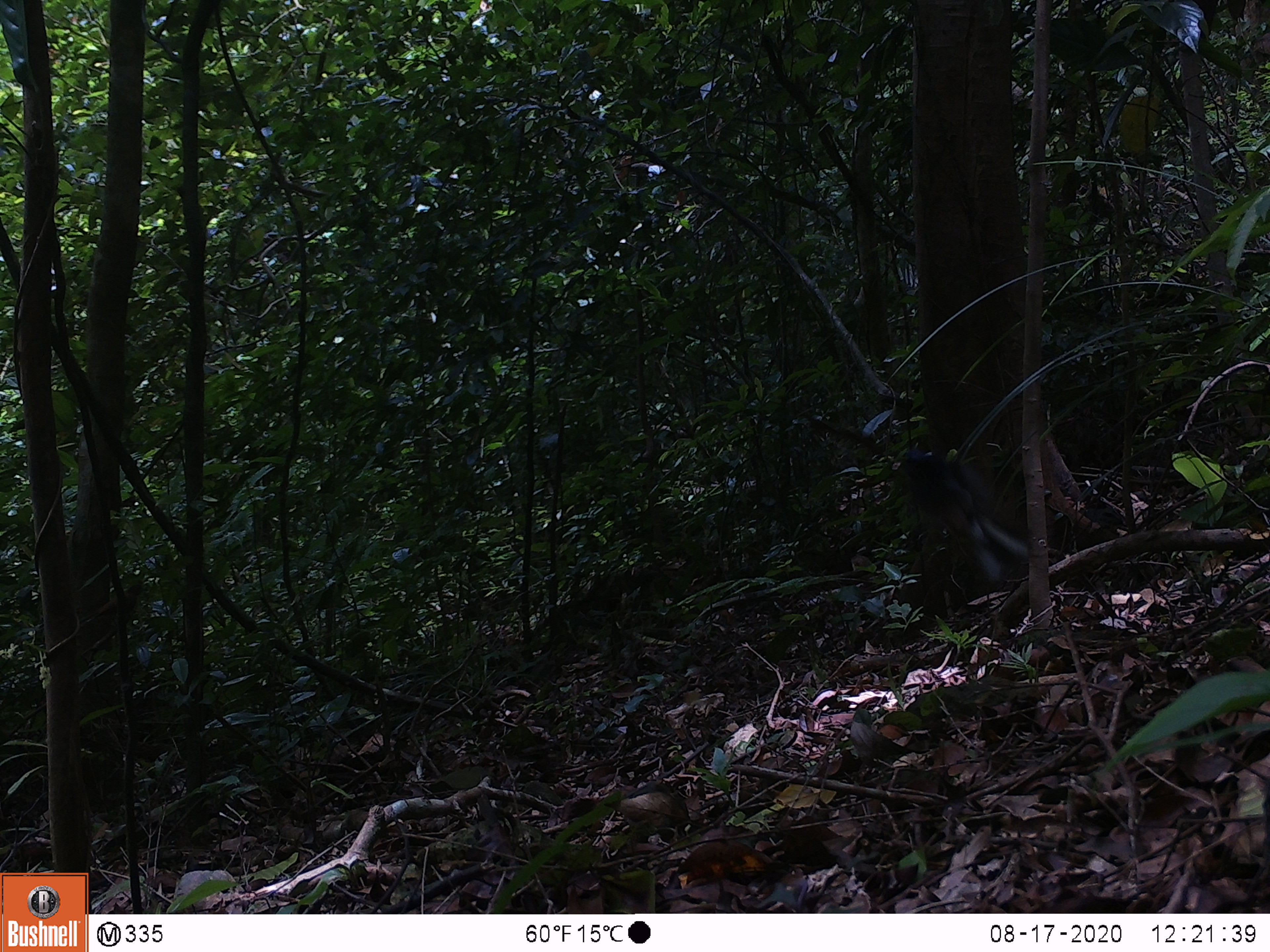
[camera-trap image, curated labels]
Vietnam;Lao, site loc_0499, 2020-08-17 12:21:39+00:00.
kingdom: Animalia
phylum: Chordata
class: Aves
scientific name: Aves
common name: bird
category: unidentified bird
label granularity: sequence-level